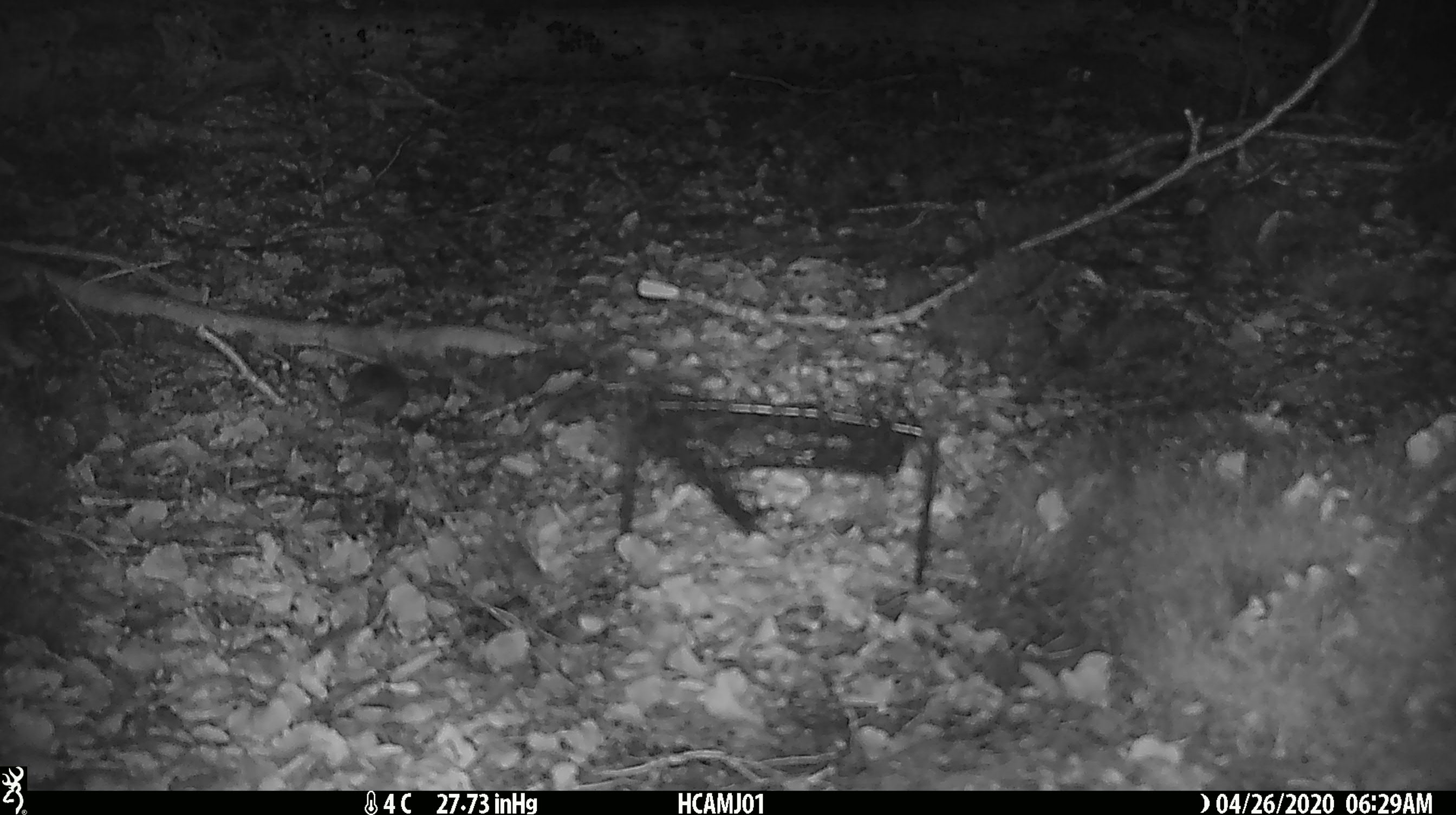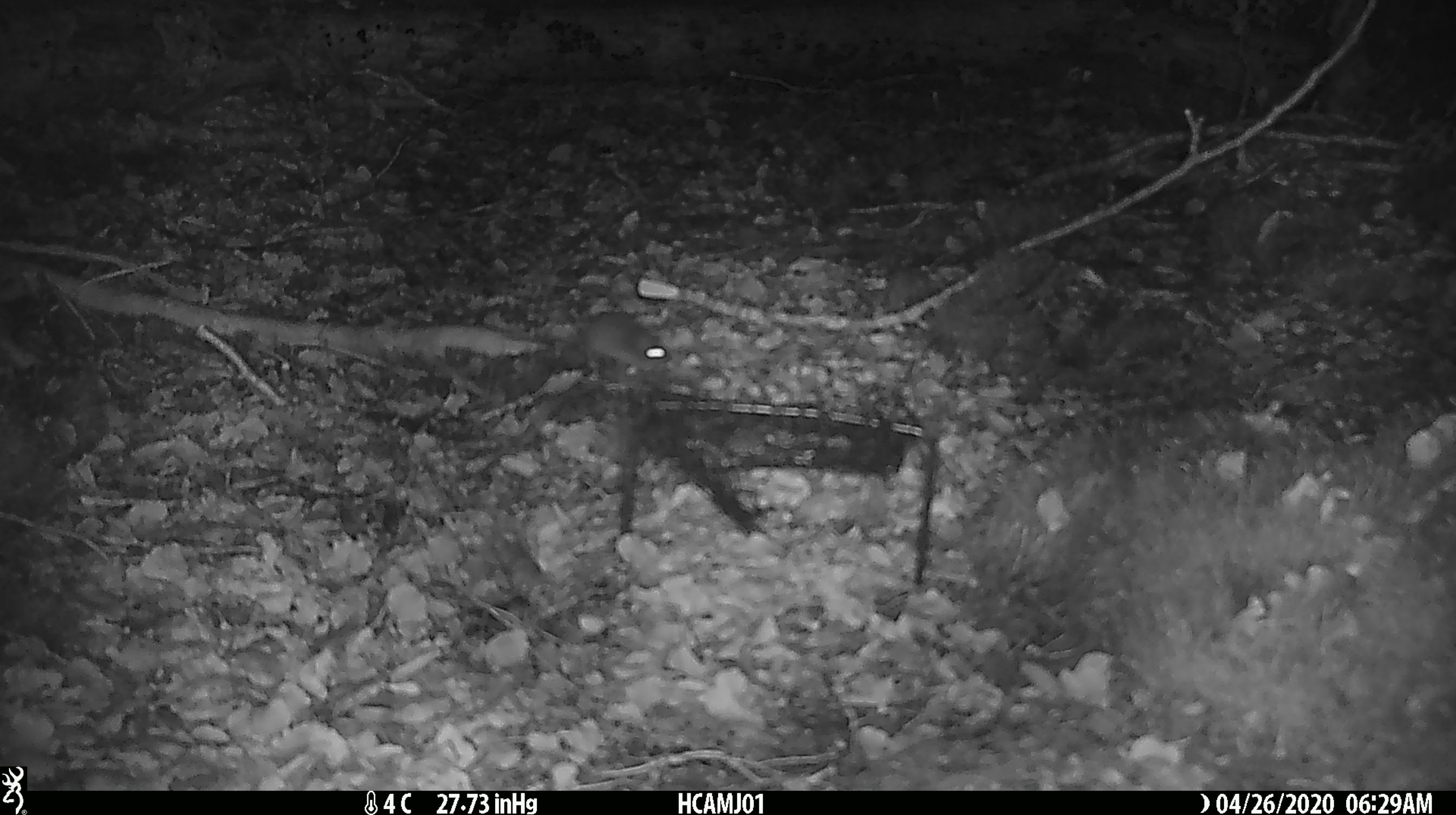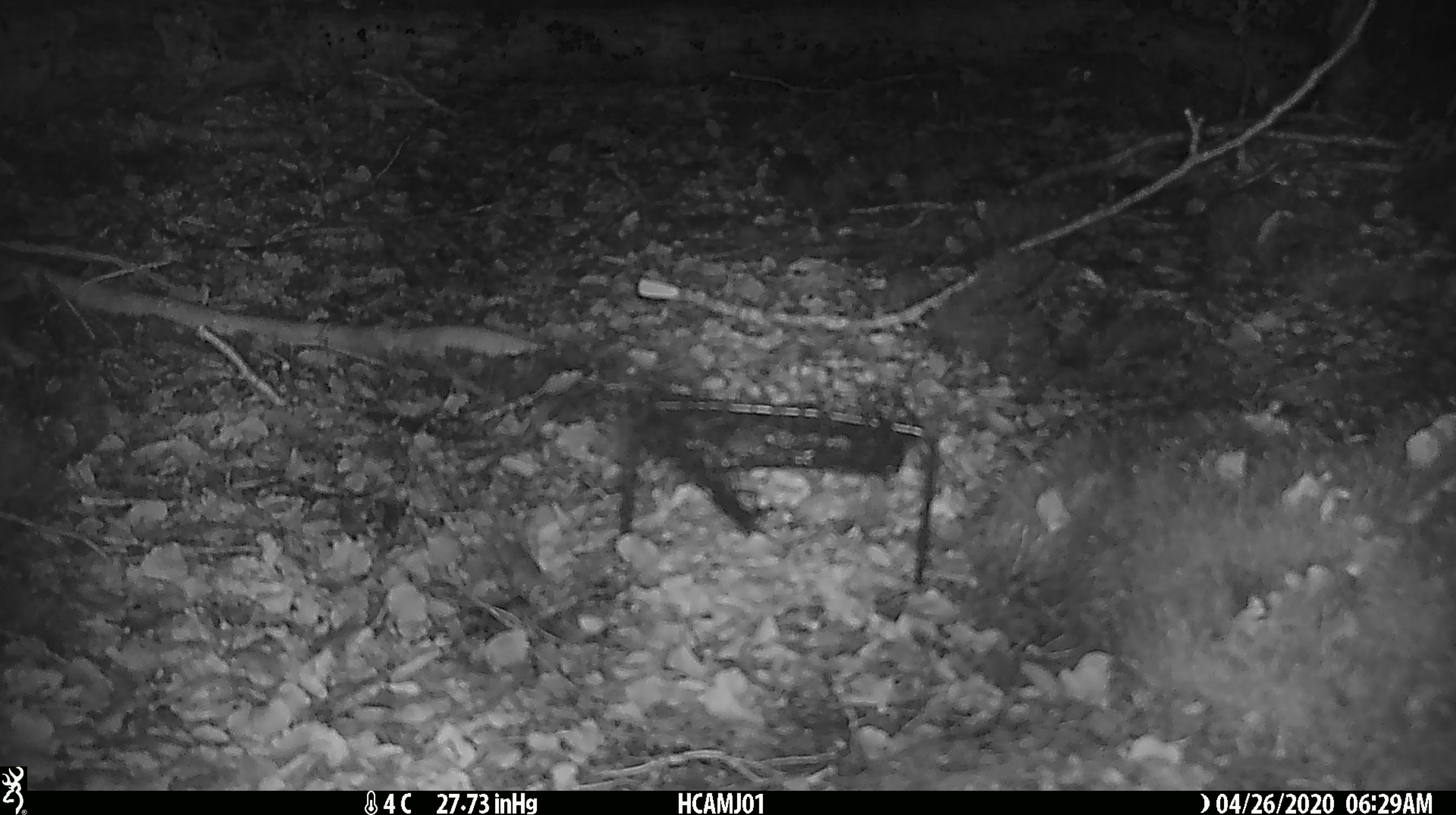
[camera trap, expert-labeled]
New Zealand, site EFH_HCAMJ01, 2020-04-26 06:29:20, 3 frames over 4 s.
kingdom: Animalia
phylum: Chordata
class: Mammalia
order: Rodentia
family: Muridae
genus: Mus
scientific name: Mus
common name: mouse